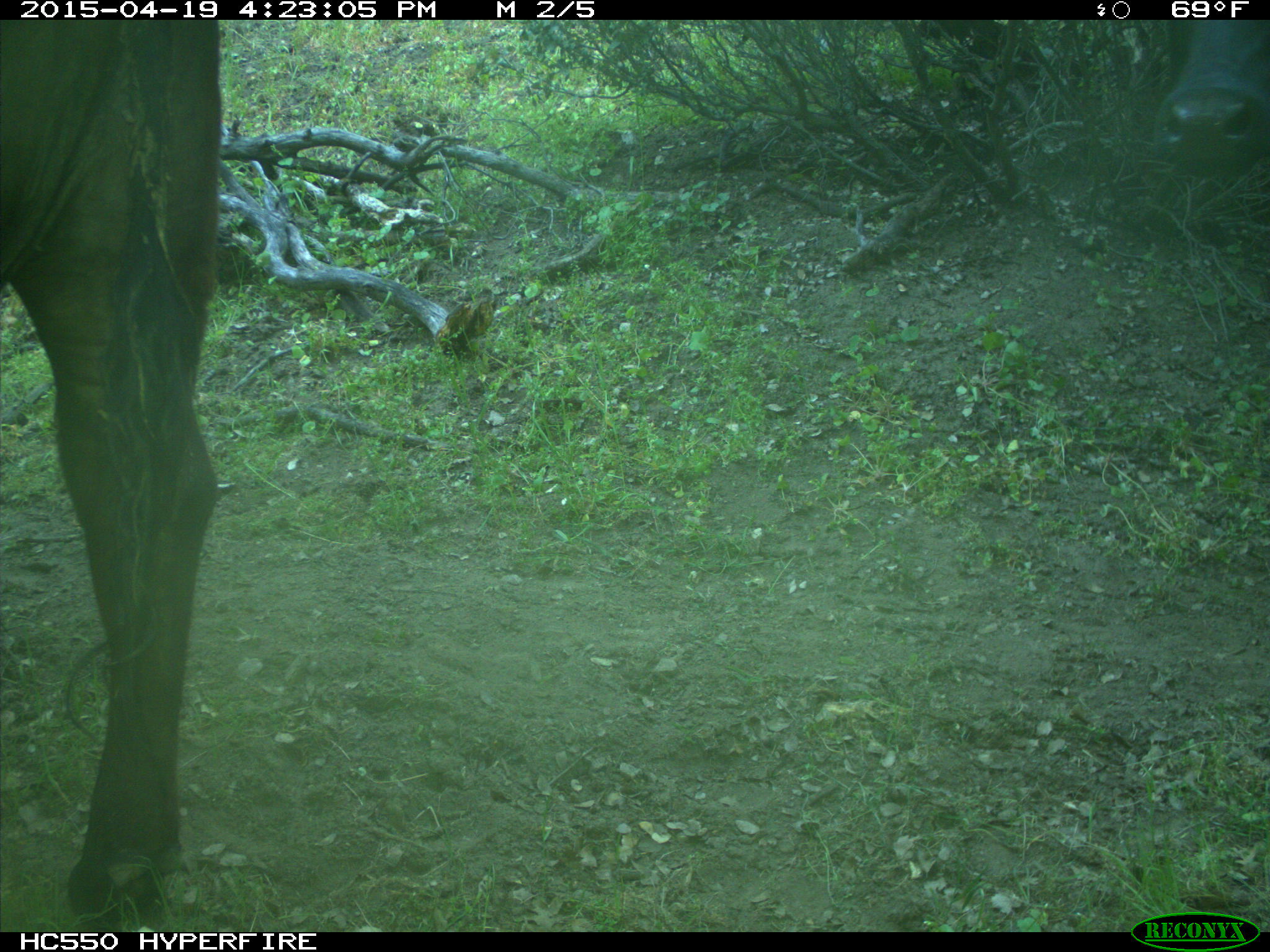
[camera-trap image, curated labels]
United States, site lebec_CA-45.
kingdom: Animalia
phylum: Chordata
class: Mammalia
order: Artiodactyla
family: Bovidae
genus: Bos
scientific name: Bos taurus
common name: domestic cow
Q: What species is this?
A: Bos taurus (domestic cow).